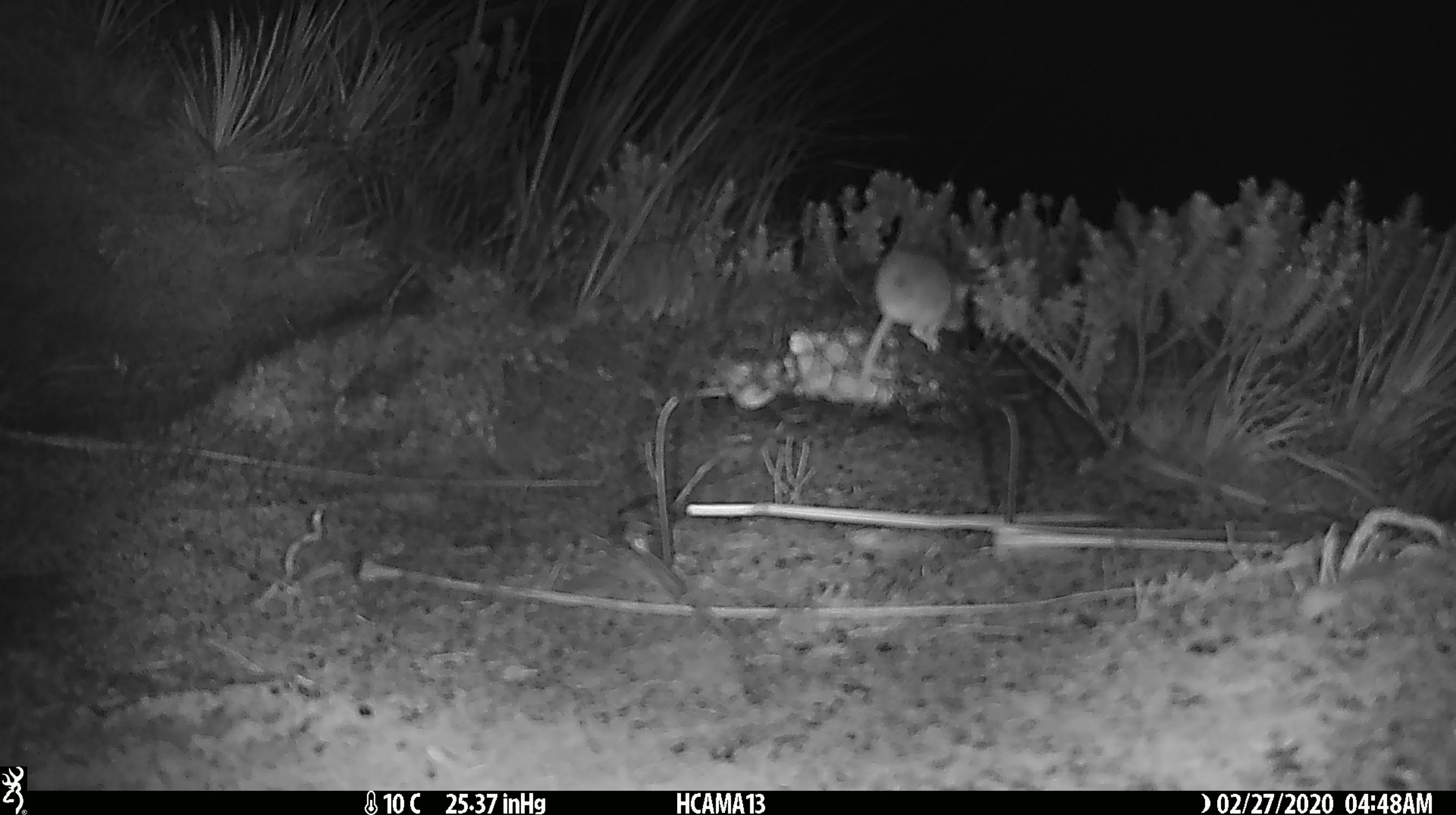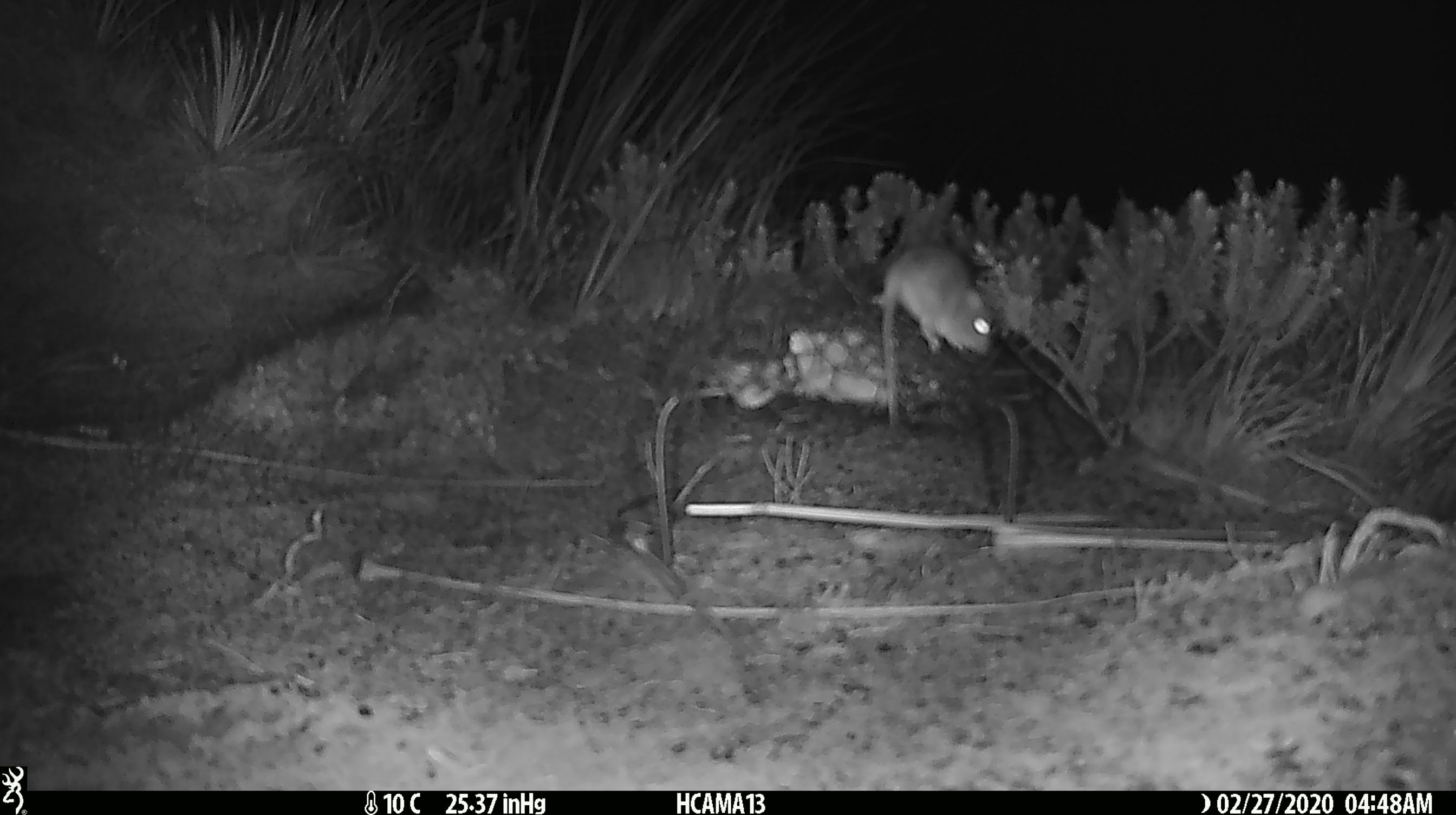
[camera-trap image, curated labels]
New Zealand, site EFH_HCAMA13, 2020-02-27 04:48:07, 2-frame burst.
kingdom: Animalia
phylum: Chordata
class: Mammalia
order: Rodentia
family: Muridae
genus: Mus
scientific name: Mus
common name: mouse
Mouse (Mus).